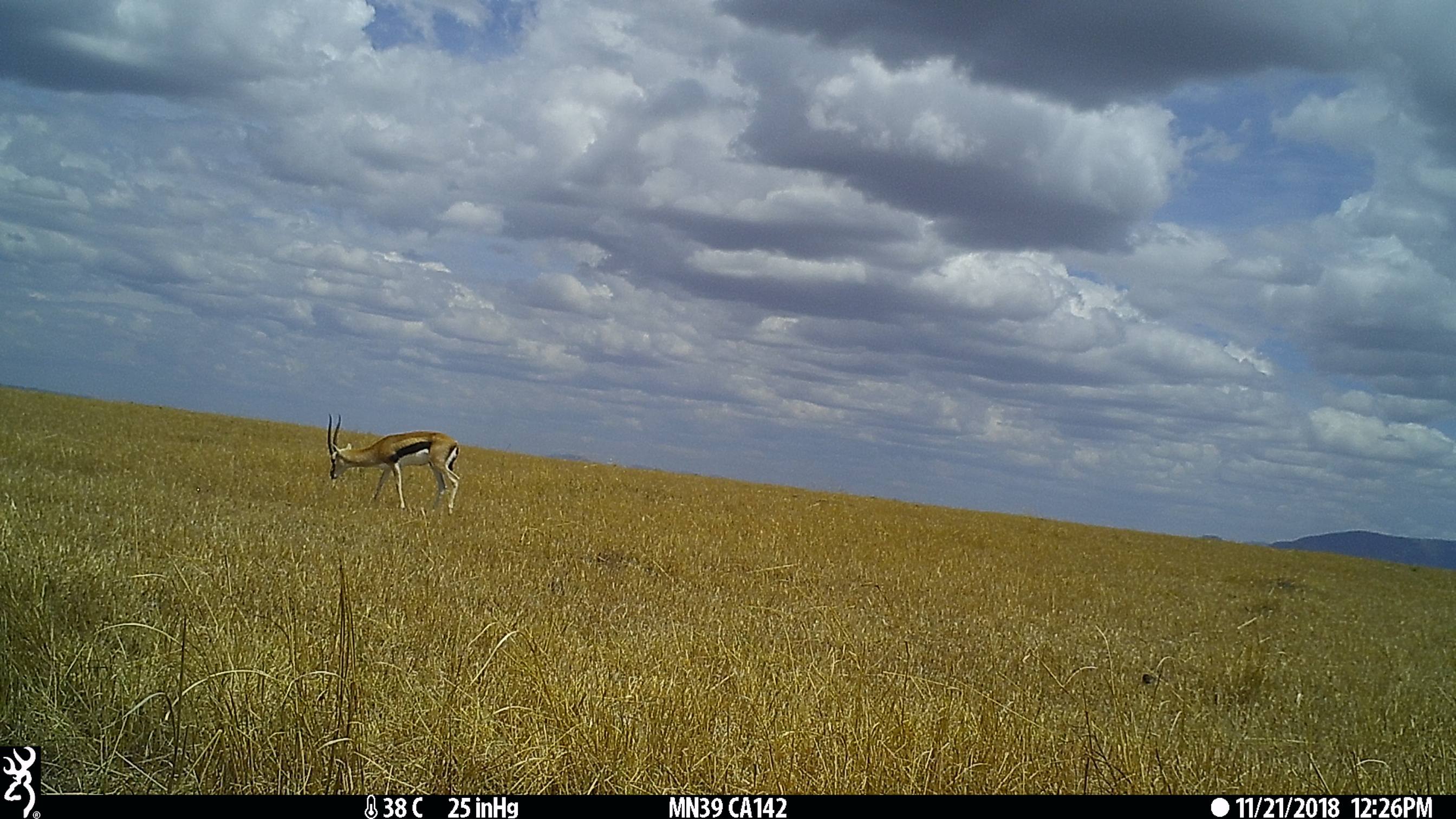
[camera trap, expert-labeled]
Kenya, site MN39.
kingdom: Animalia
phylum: Chordata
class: Mammalia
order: Artiodactyla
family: Bovidae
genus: Eudorcas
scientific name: Eudorcas thomsonii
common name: thomon's gazelle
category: gazelle thomsons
Gazelle thomsons (thomon's gazelle) (Eudorcas thomsonii).